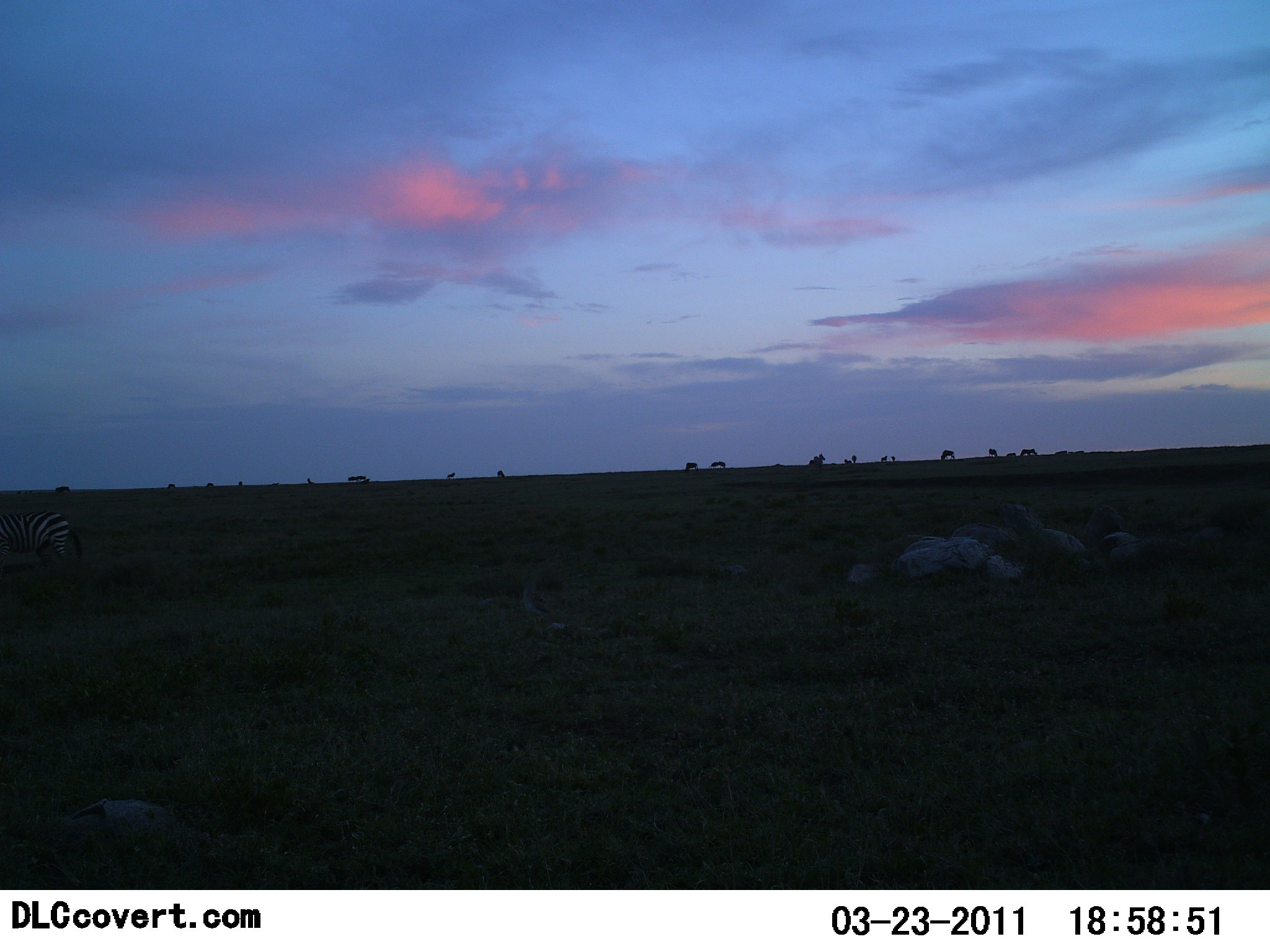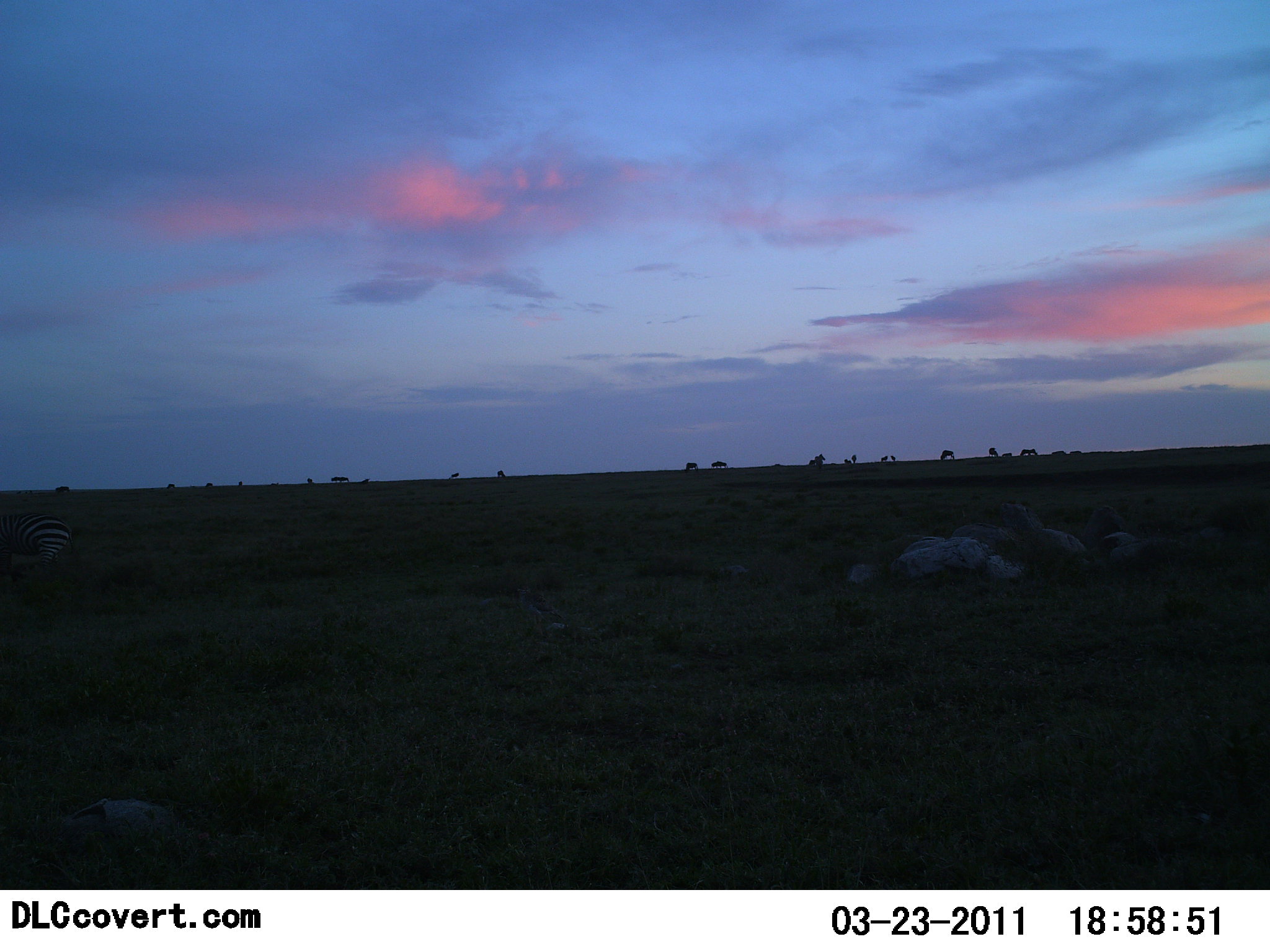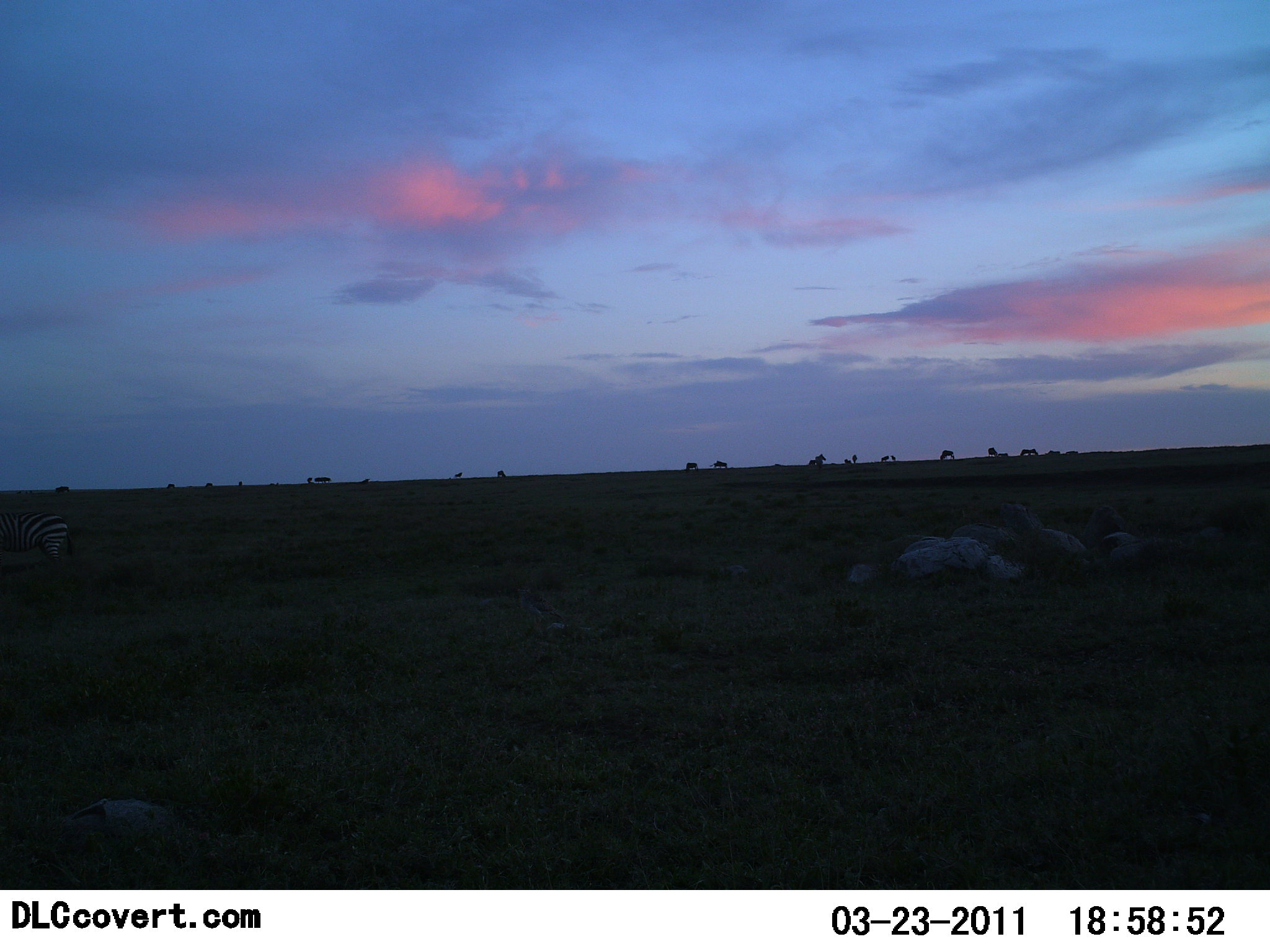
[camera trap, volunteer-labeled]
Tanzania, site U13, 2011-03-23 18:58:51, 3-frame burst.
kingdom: Animalia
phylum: Chordata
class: Mammalia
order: Perissodactyla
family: Equidae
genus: Equus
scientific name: Equus quagga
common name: plains zebra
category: zebra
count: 1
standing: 57%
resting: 0%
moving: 36%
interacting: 0%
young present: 0%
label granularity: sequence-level